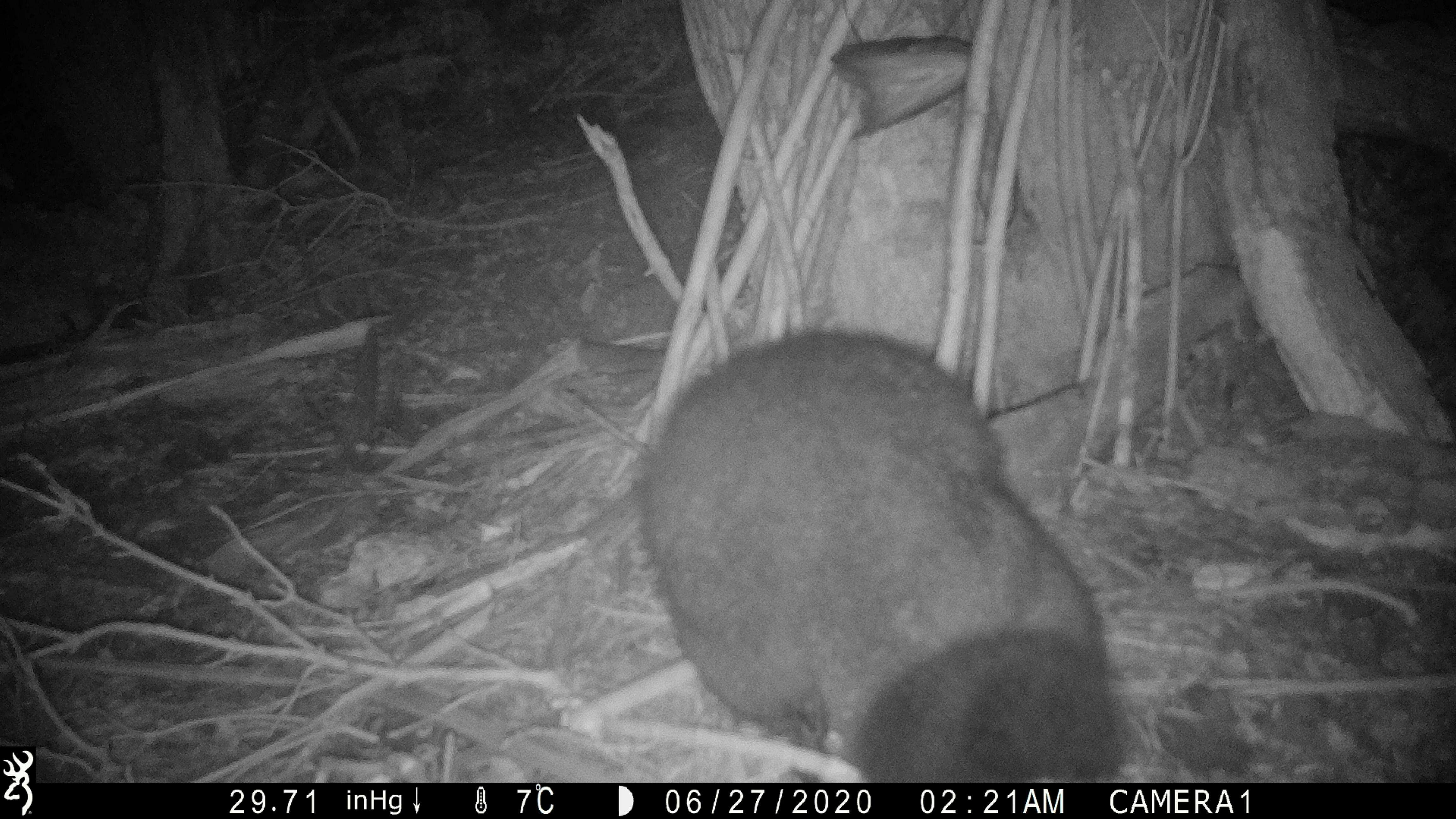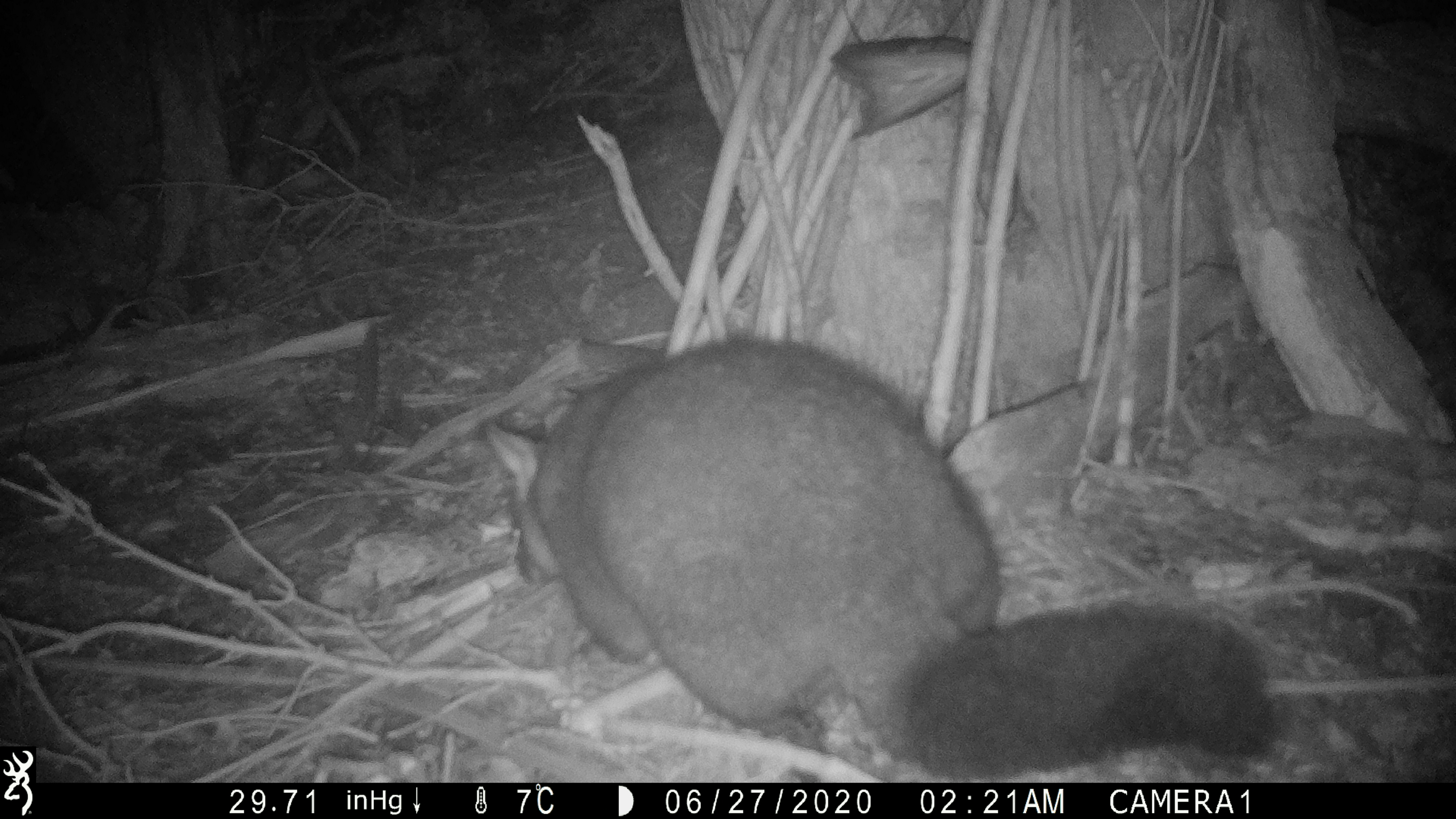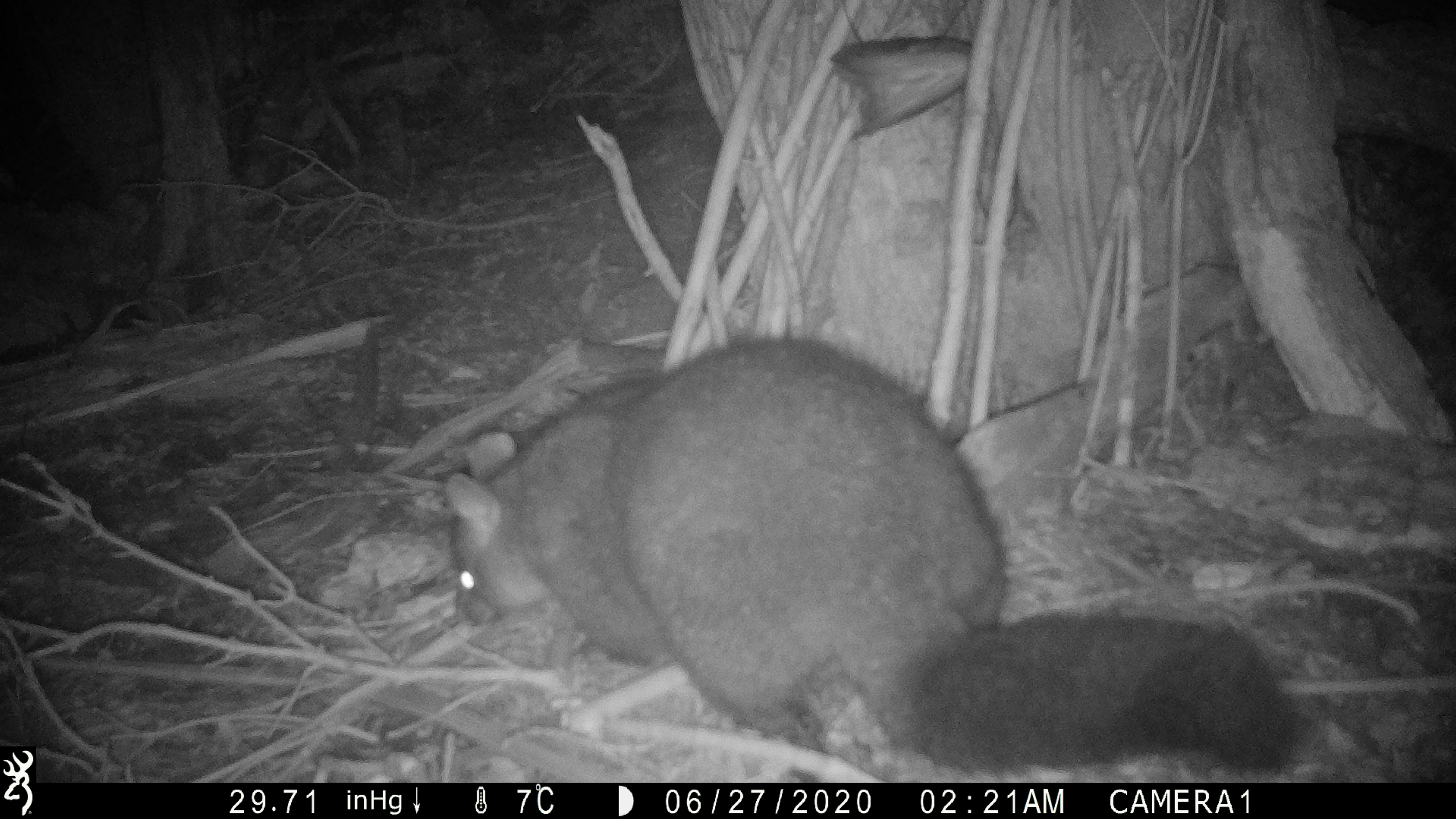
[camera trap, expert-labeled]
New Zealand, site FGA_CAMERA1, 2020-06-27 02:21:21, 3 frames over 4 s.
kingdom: Animalia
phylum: Chordata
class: Mammalia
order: Diprotodontia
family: Phalangeridae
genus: Trichosurus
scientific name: Trichosurus vulpecula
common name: common brushtail possum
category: possum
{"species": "possum (common brushtail possum) (Trichosurus vulpecula)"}